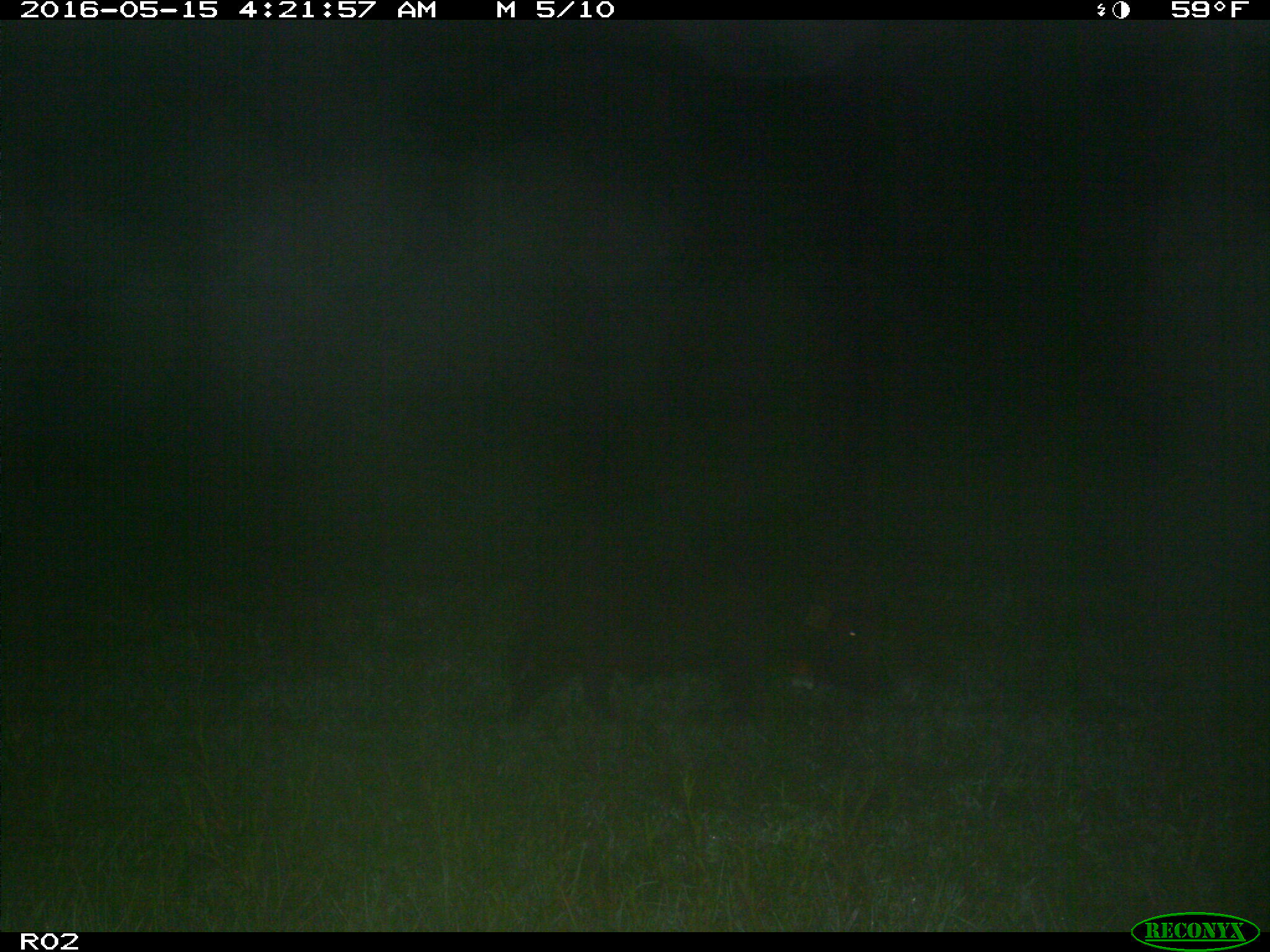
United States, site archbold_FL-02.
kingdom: Animalia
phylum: Chordata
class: Mammalia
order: Artiodactyla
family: Suidae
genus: Sus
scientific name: Sus scrofa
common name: wild boar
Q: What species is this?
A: Sus scrofa (wild boar).